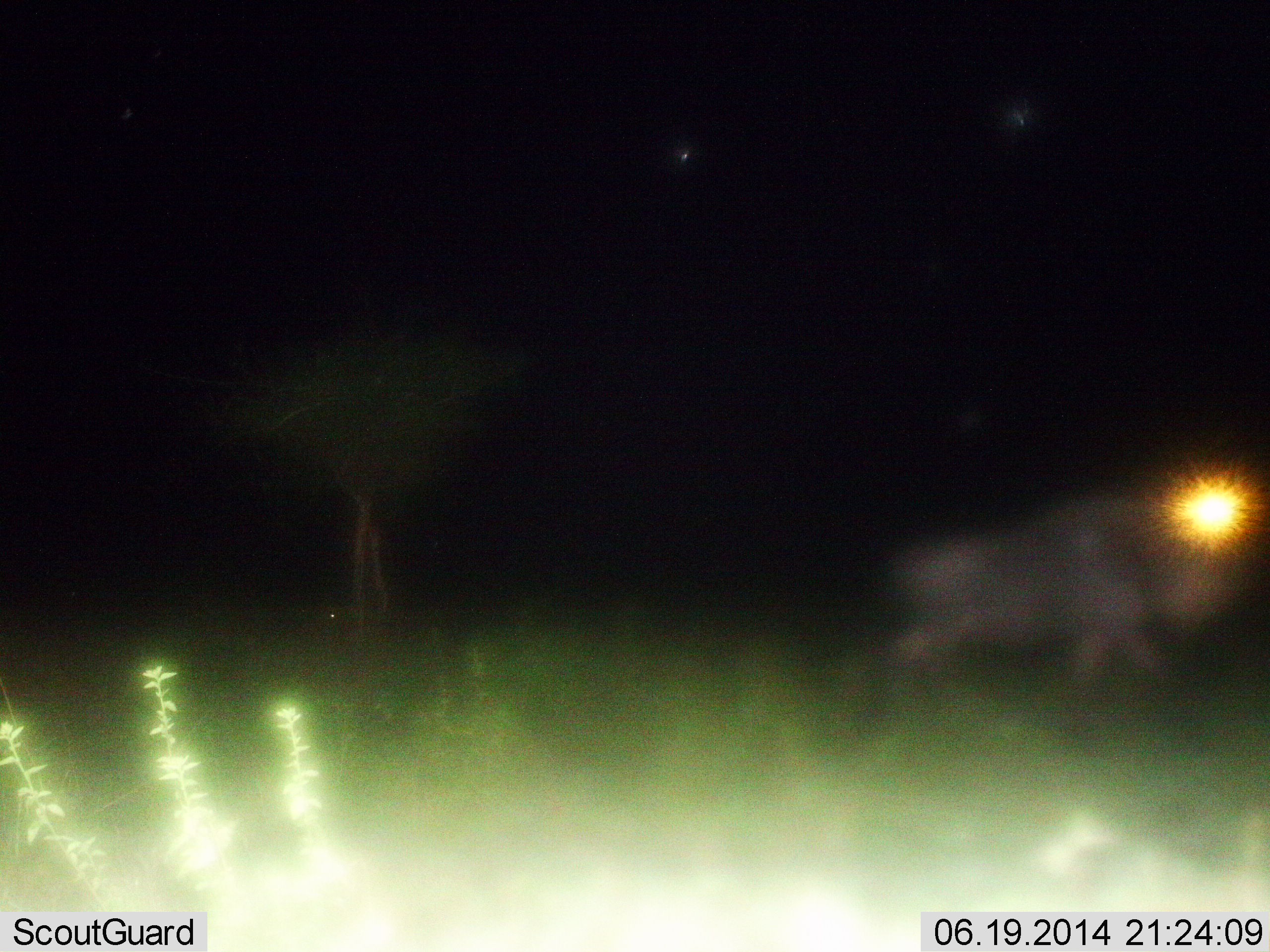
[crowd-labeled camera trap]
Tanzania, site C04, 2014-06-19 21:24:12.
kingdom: Animalia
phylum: Chordata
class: Mammalia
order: Artiodactyla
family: Bovidae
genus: Connochaetes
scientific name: Connochaetes taurinus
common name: blue wildebeest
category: wildebeest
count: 1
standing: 20%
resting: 0%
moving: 80%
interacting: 0%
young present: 0%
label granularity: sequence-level